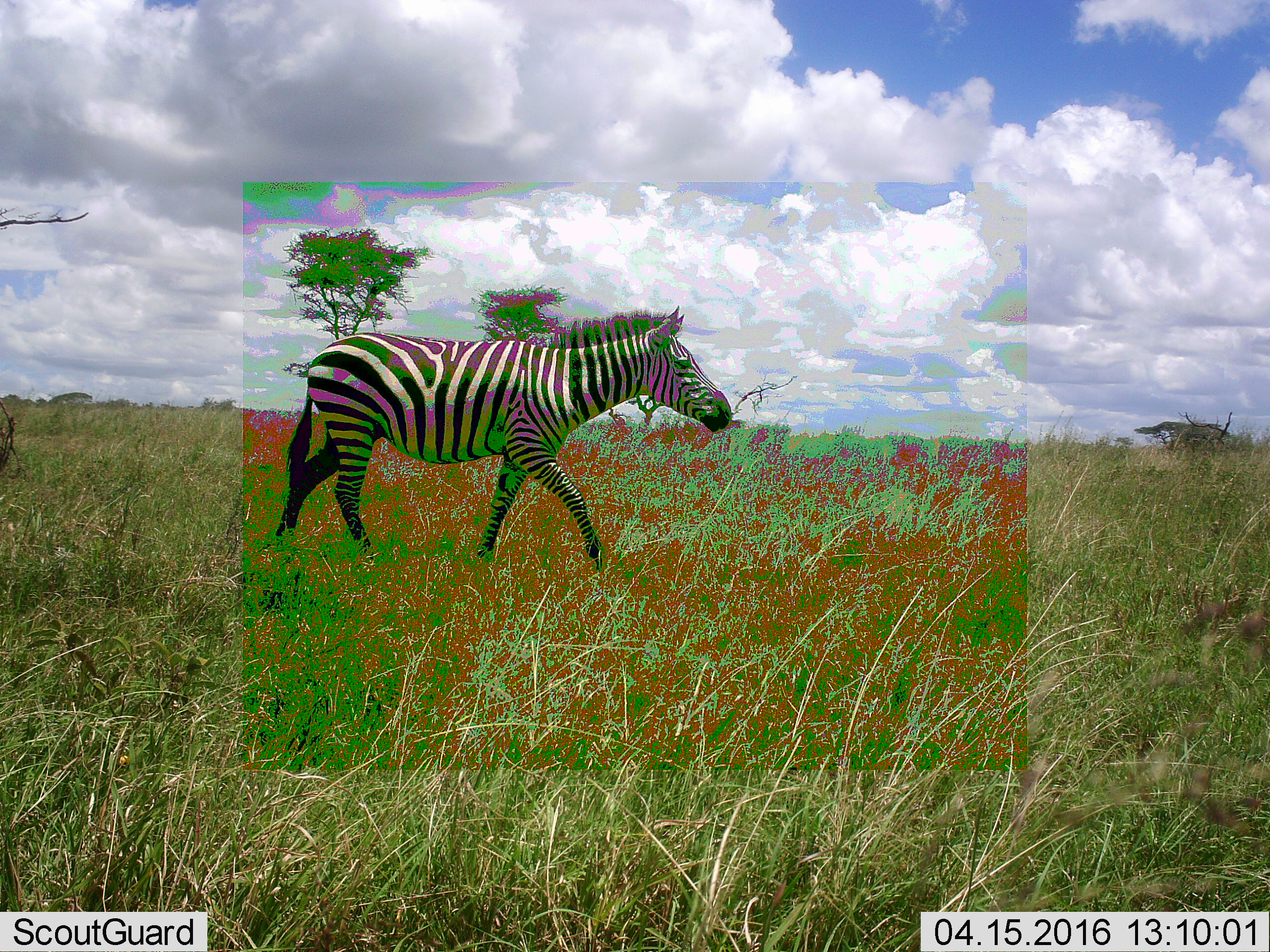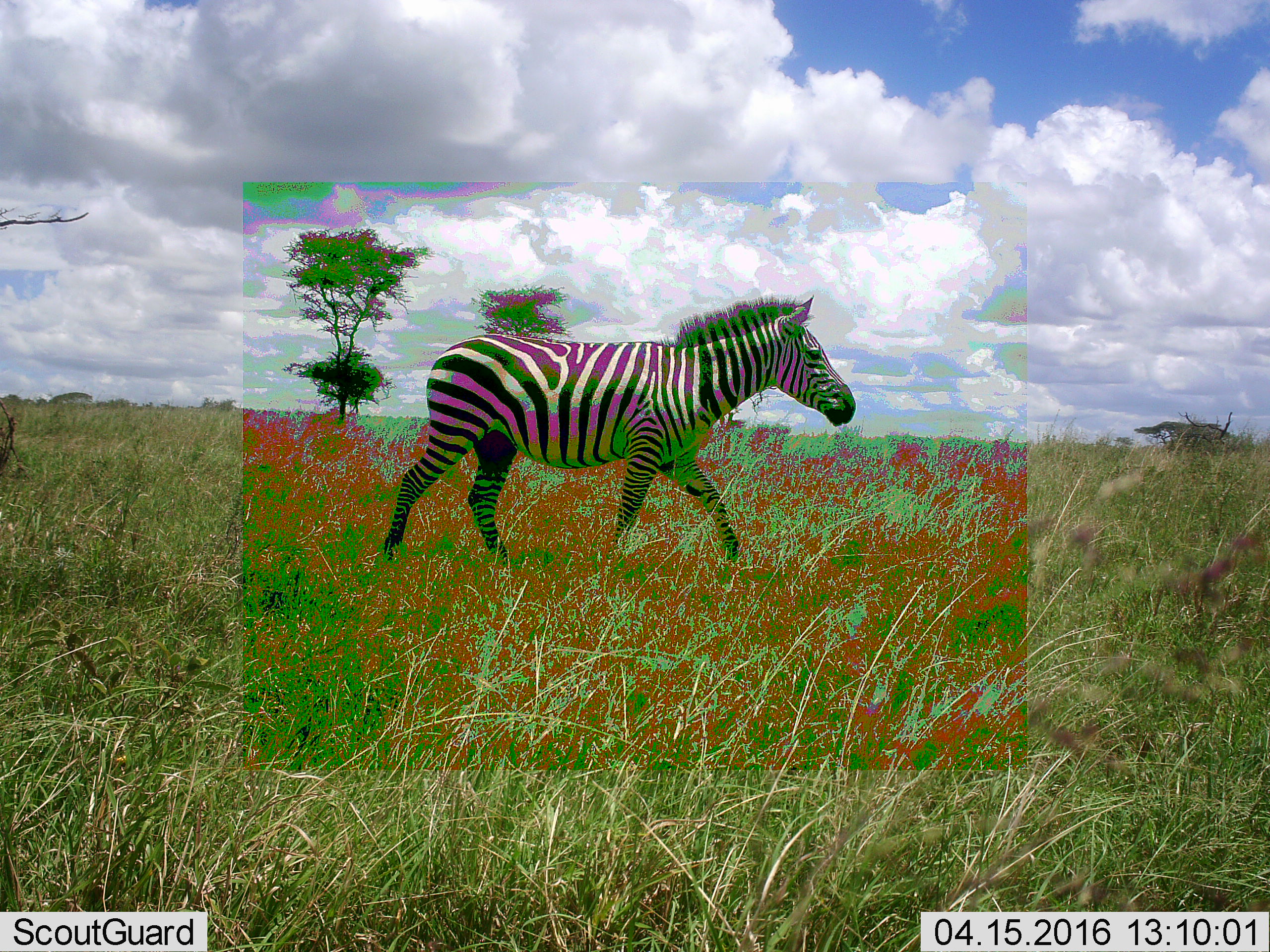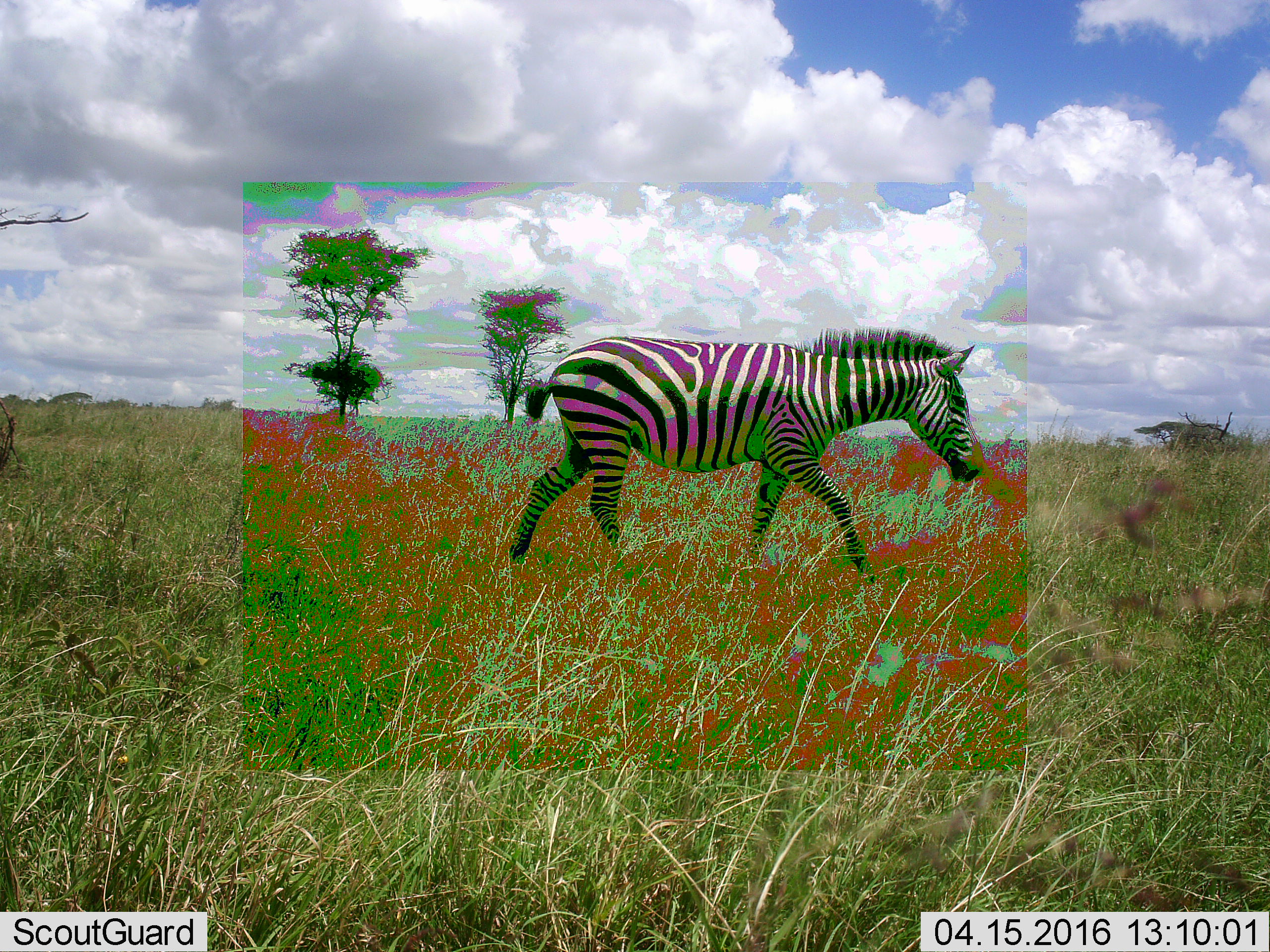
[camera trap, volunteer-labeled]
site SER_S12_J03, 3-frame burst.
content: unidentified animal